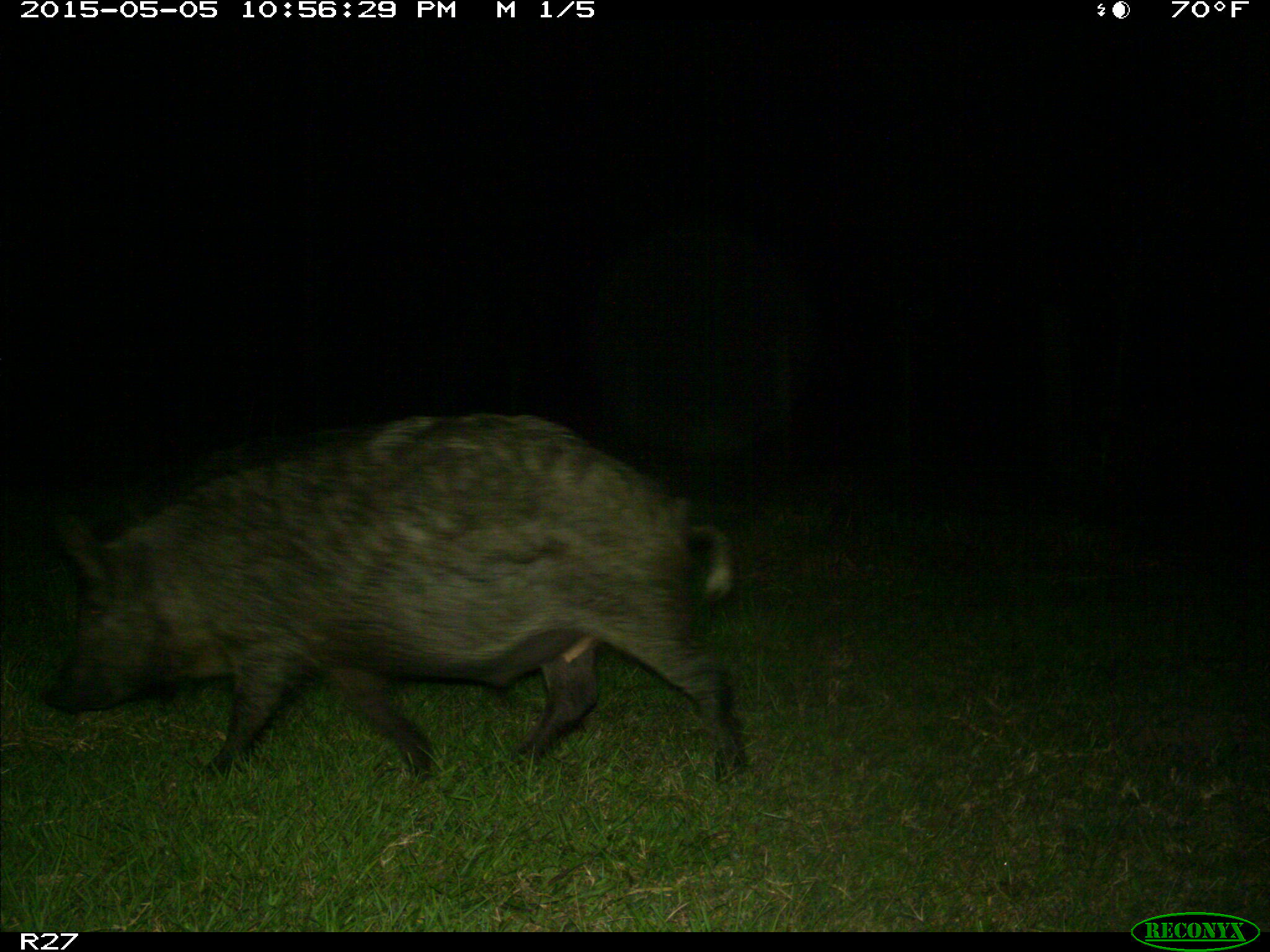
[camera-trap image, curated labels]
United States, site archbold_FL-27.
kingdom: Animalia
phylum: Chordata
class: Mammalia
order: Artiodactyla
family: Suidae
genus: Sus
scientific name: Sus scrofa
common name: wild boar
Sus scrofa (wild boar).